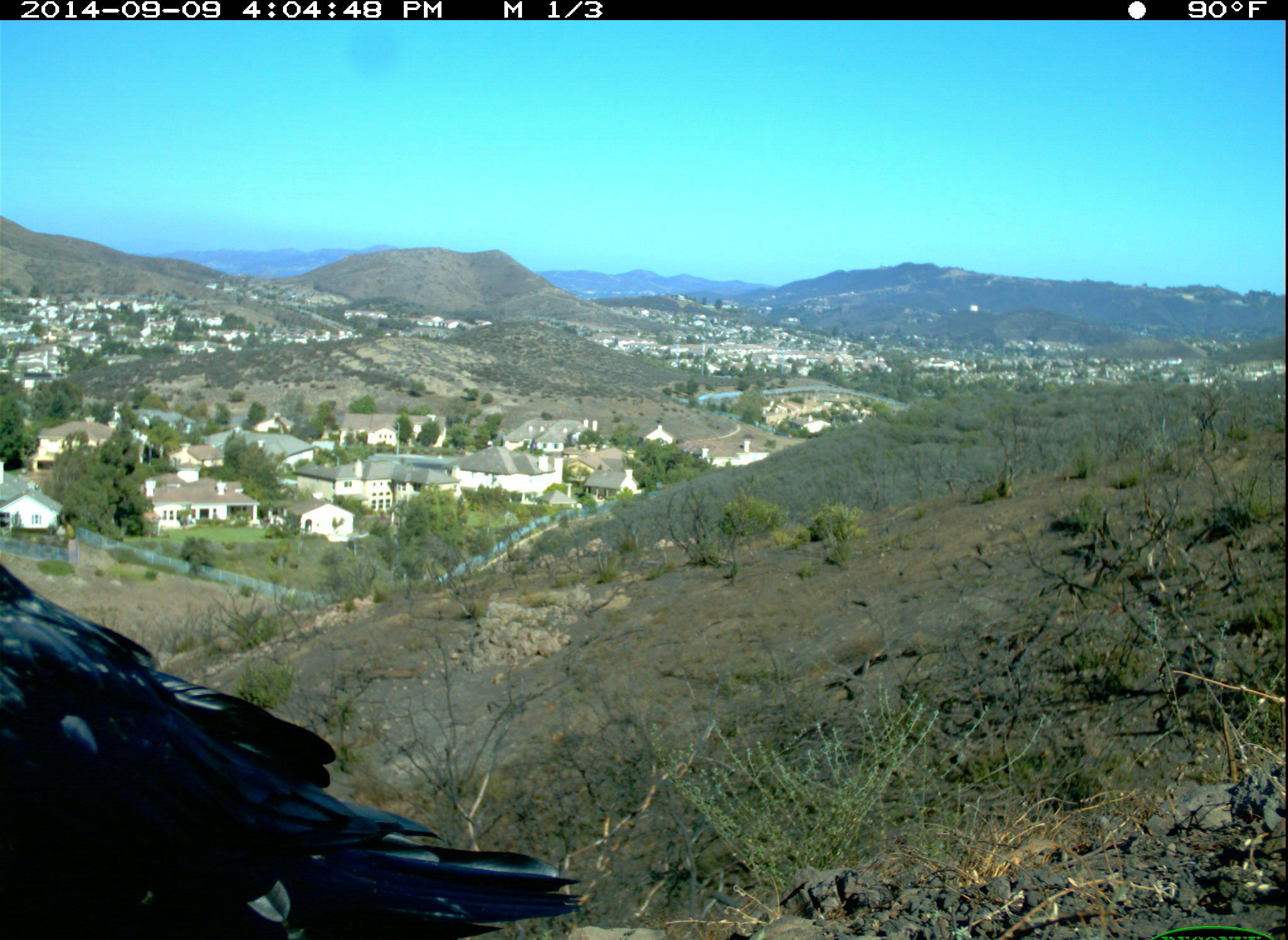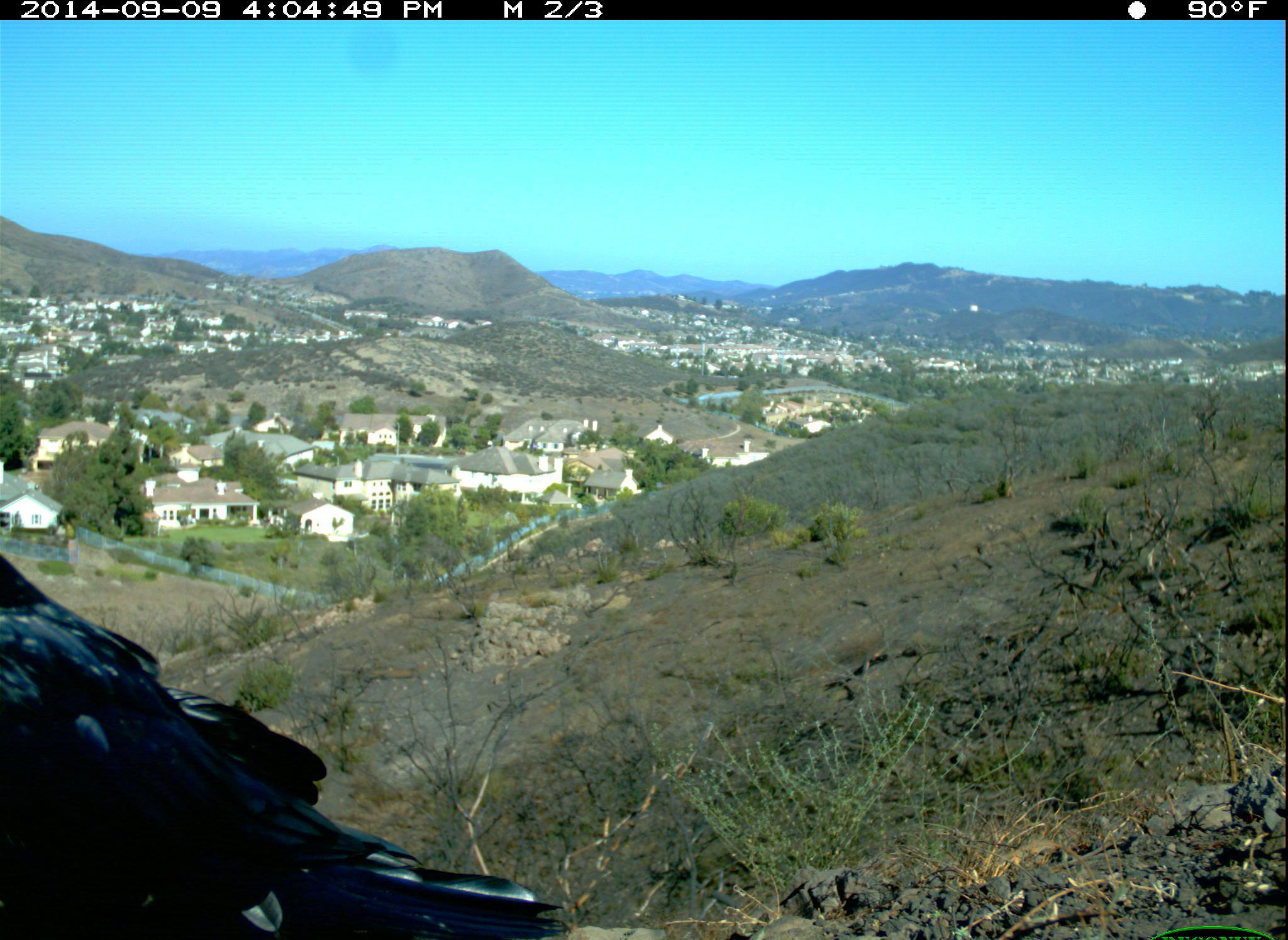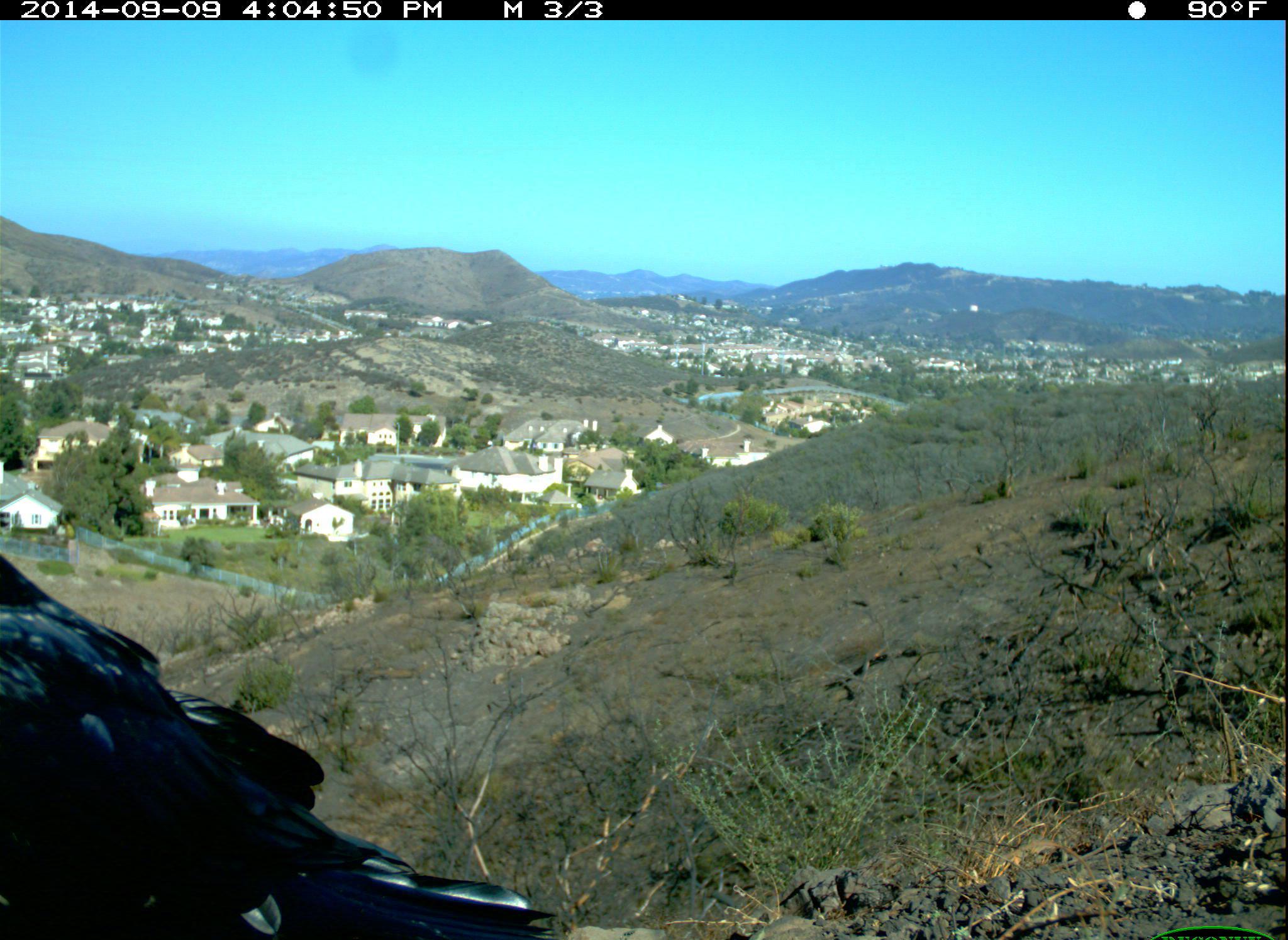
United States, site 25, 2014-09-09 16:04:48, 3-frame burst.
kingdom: Animalia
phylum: Chordata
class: Aves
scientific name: Aves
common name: bird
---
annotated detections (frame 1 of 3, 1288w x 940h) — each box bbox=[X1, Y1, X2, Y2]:
bird: bbox=[1, 540, 585, 940]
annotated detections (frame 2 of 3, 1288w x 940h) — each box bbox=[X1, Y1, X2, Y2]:
bird: bbox=[0, 540, 572, 939]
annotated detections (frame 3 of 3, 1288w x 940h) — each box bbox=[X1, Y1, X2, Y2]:
bird: bbox=[1, 534, 563, 940]